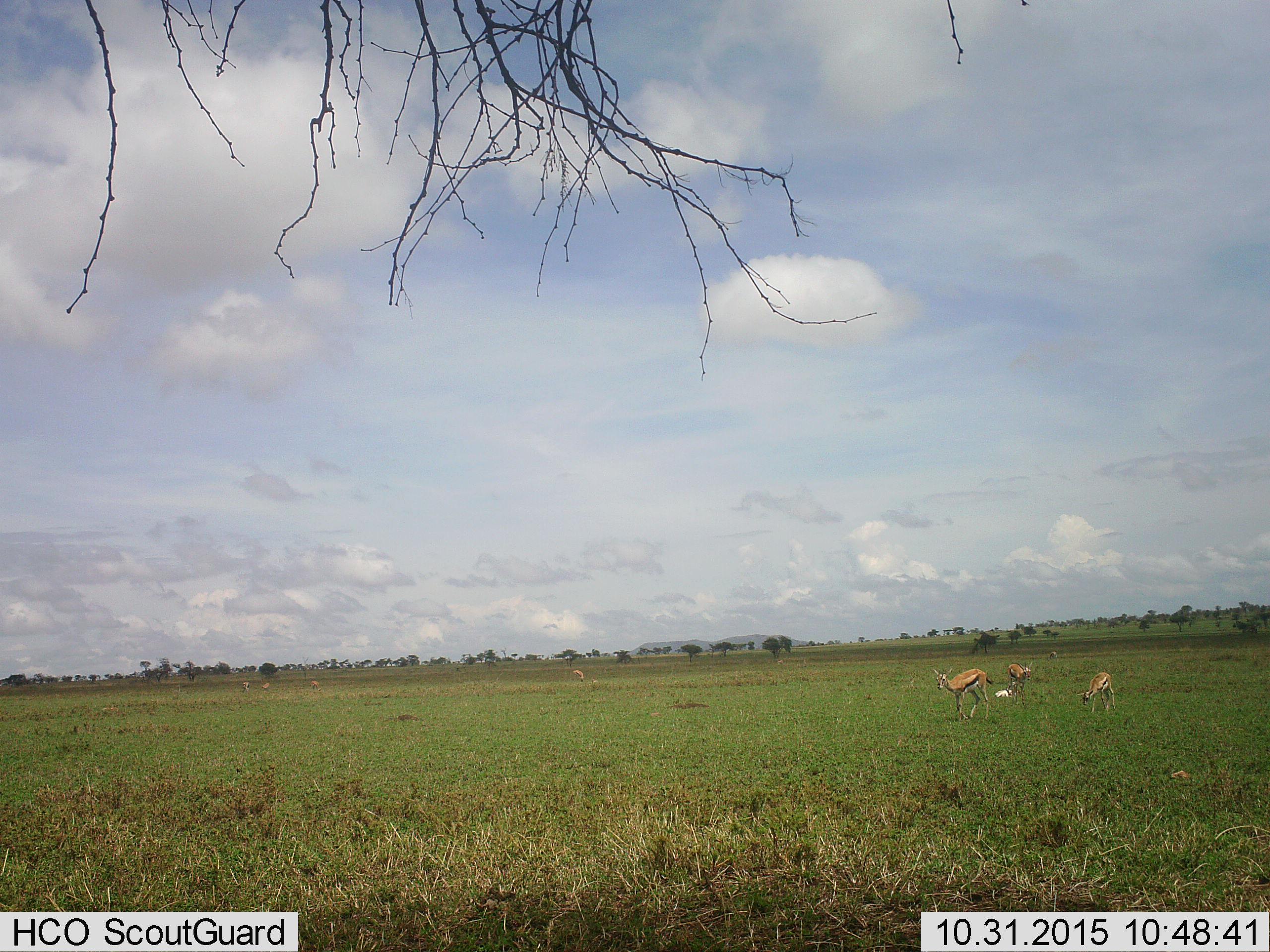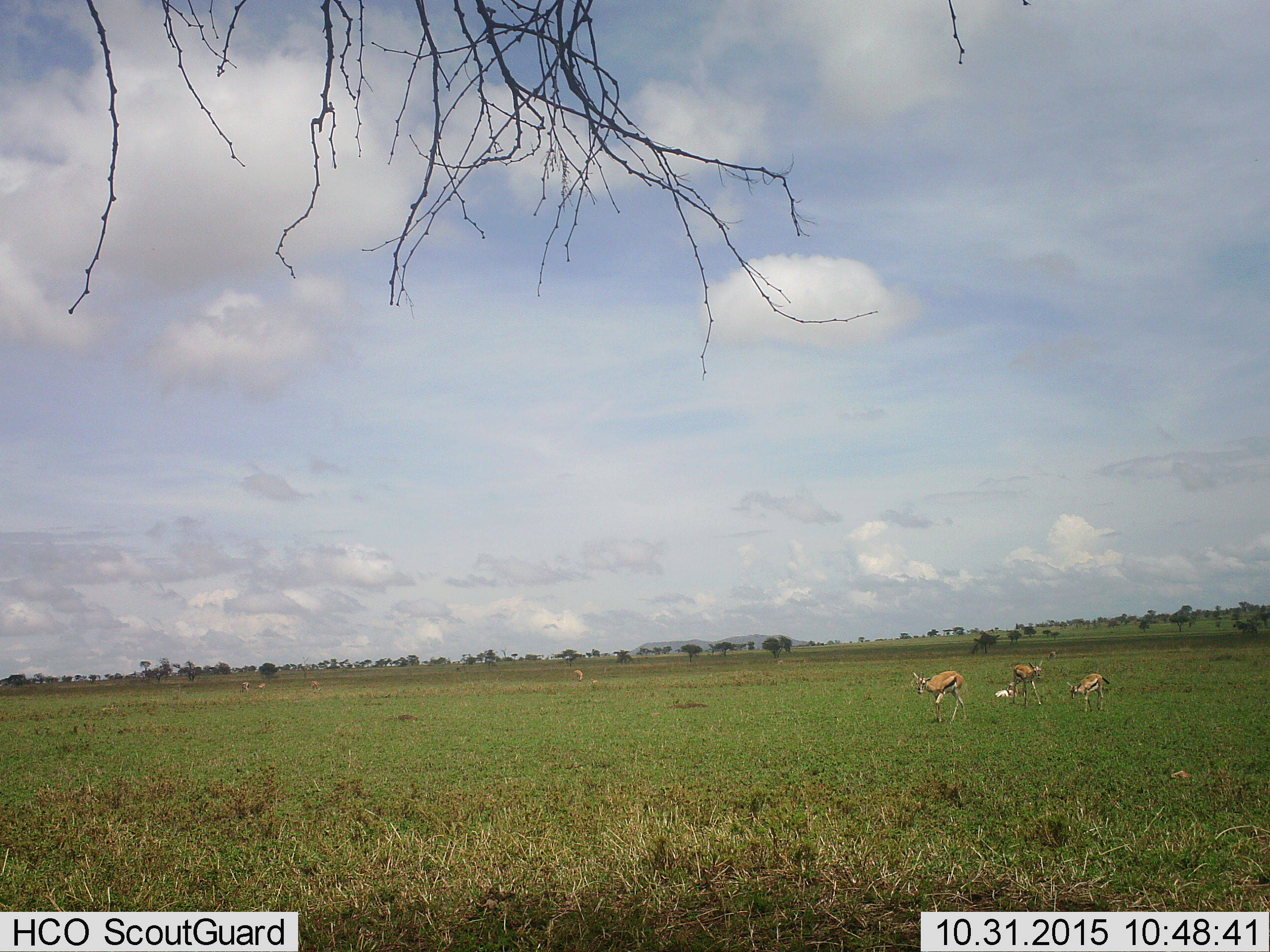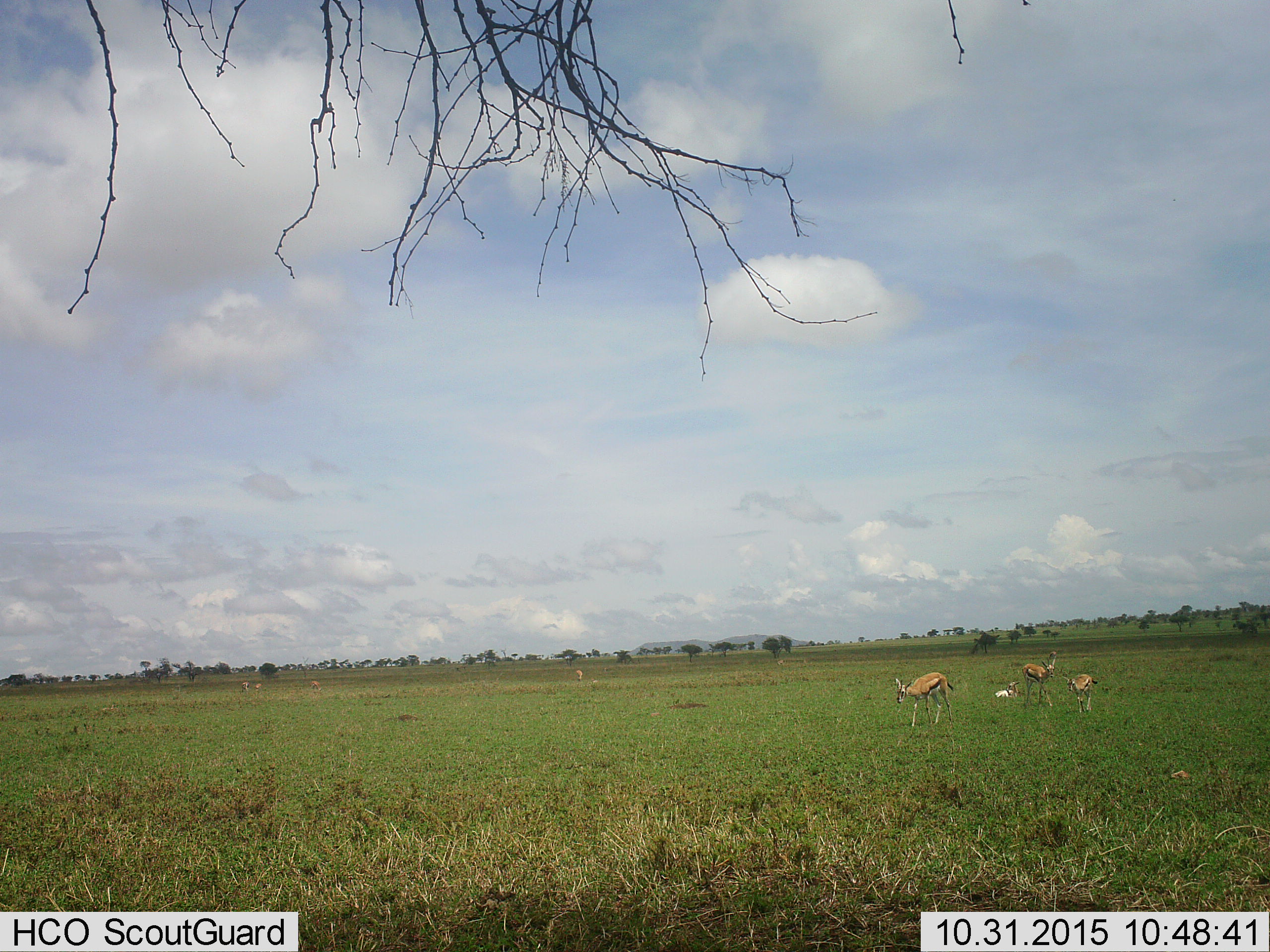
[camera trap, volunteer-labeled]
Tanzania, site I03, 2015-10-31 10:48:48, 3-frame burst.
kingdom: Animalia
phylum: Chordata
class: Mammalia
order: Artiodactyla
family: Bovidae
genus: Eudorcas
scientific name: Eudorcas thomsonii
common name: thomson's gazelle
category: gazellethomsons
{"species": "gazellethomsons (thomson's gazelle) (Eudorcas thomsonii)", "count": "9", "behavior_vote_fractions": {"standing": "80%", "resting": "70%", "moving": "60%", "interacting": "0%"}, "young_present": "40%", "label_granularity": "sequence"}